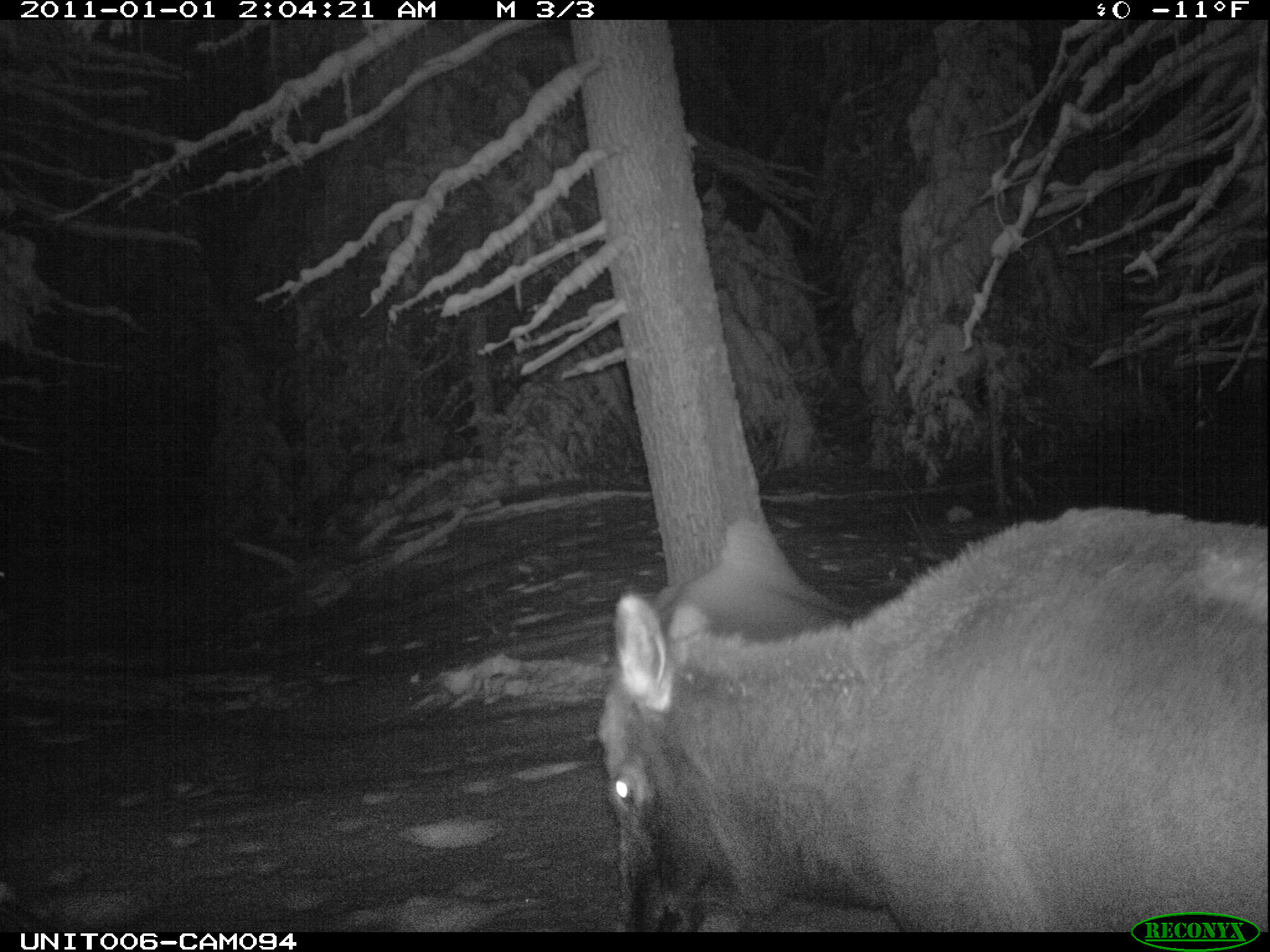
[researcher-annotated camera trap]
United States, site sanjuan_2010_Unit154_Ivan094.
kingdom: Animalia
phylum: Chordata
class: Mammalia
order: Artiodactyla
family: Cervidae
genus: Cervus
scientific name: Cervus elaphus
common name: red deer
Cervus elaphus (red deer).